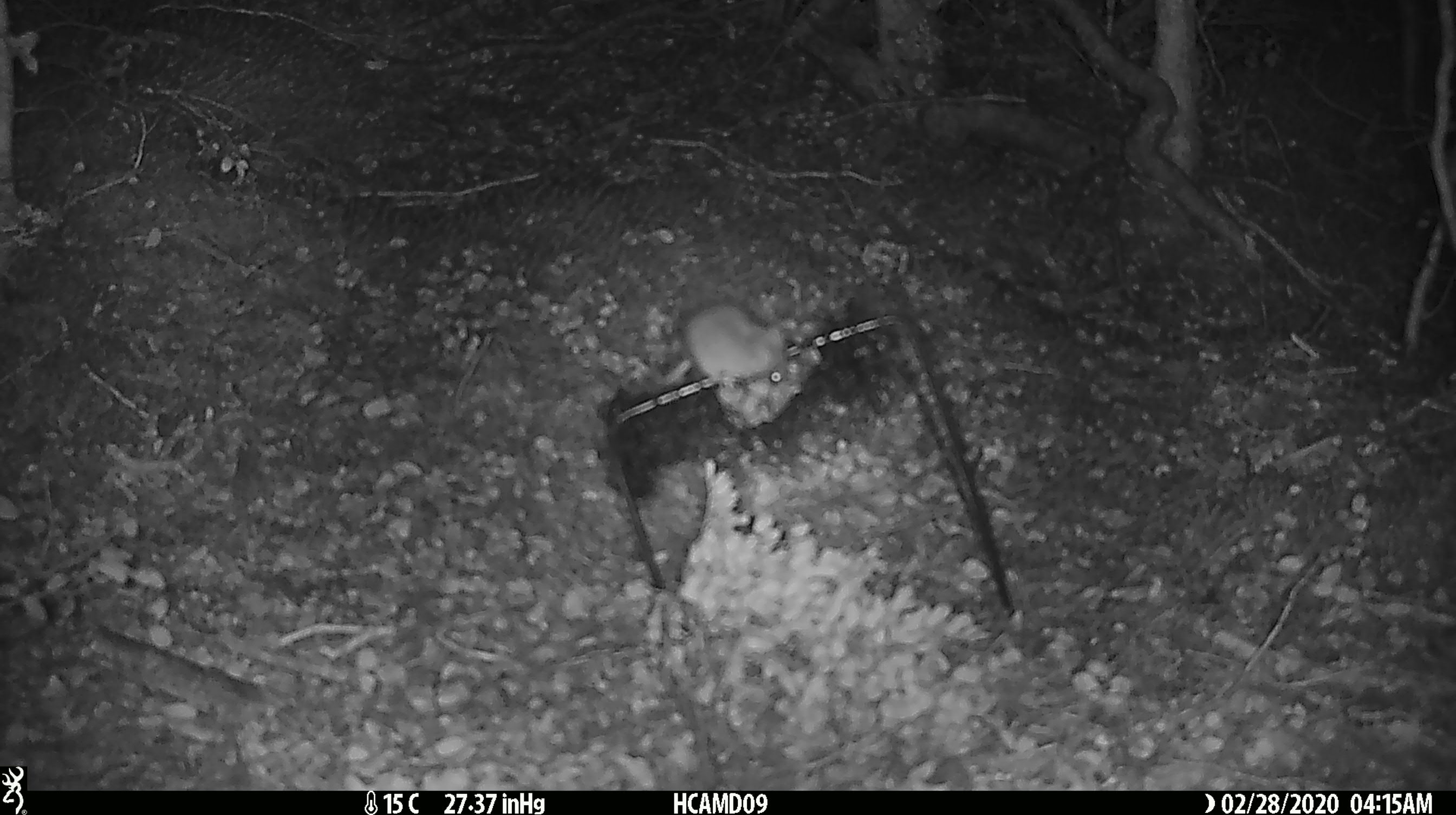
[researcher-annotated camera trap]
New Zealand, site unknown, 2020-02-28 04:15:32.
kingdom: Animalia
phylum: Chordata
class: Mammalia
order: Rodentia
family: Muridae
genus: Mus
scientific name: Mus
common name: mouse